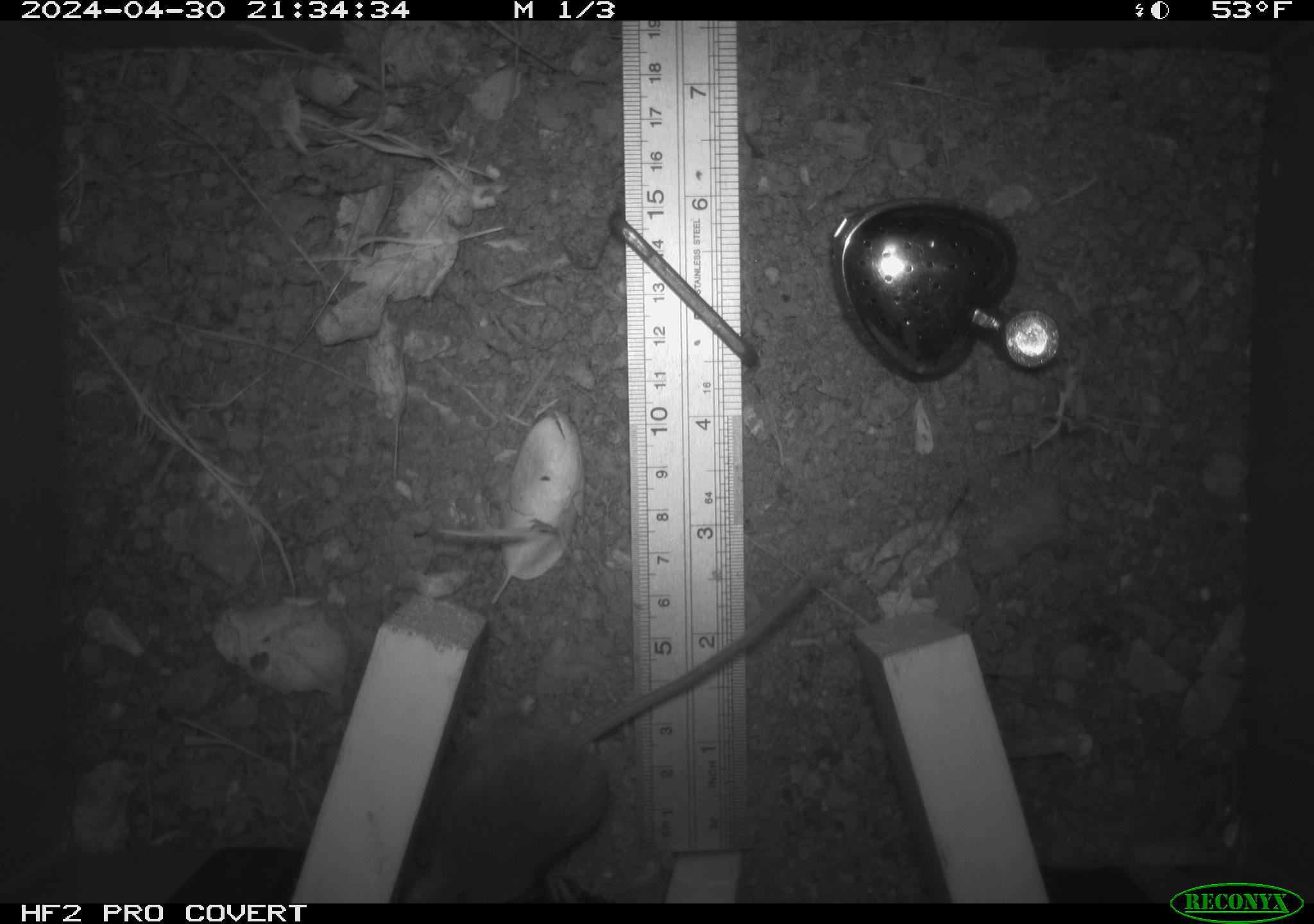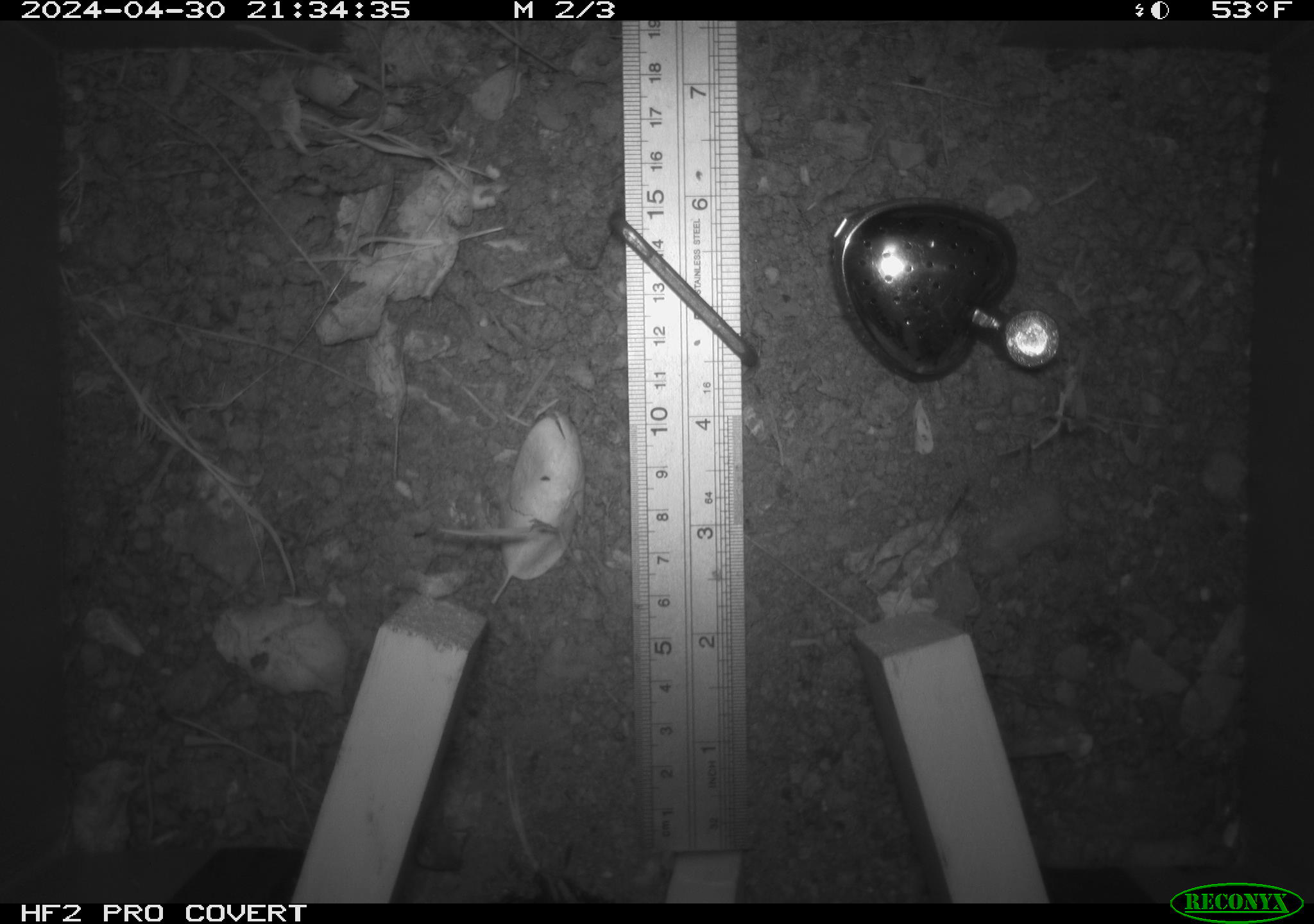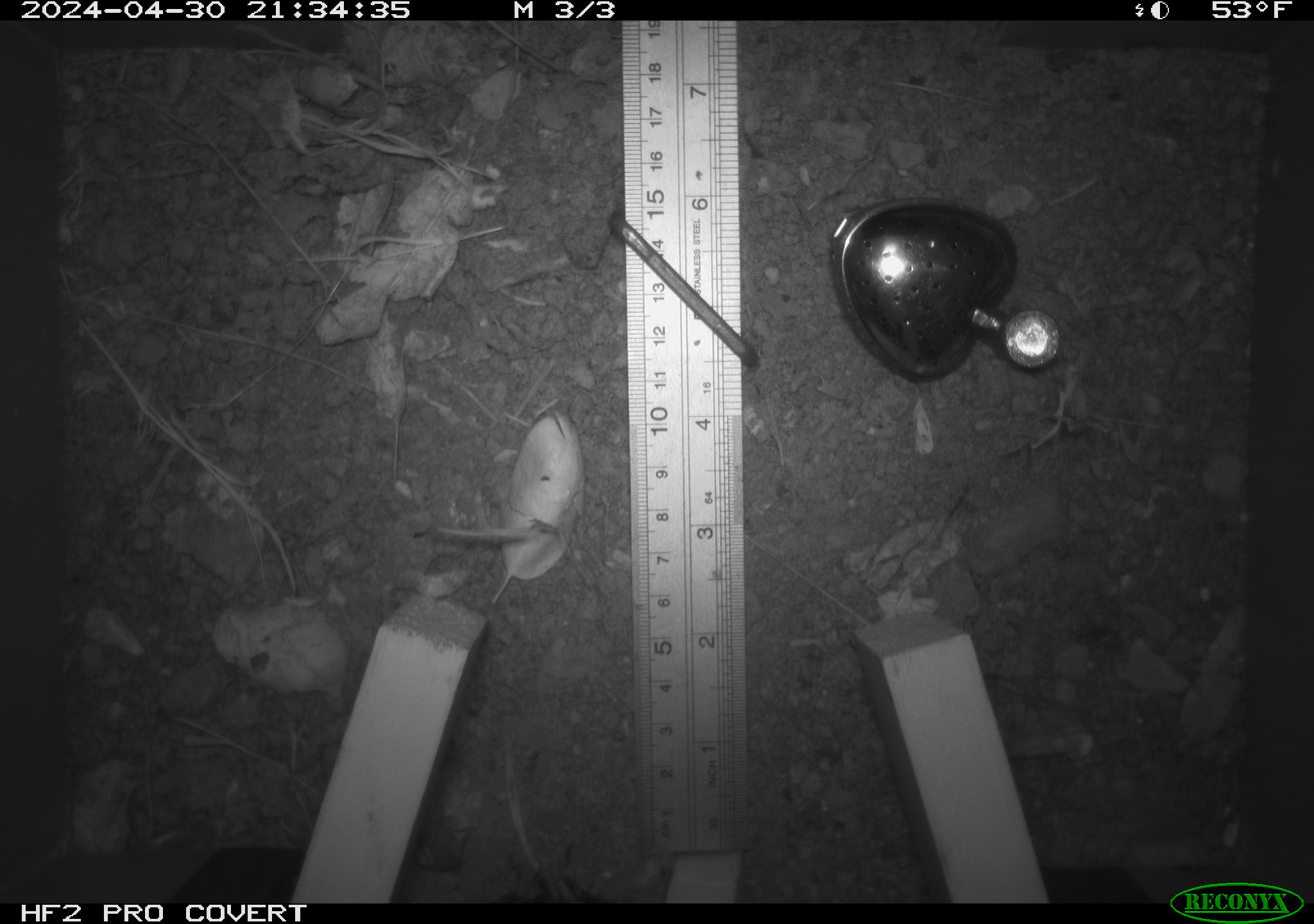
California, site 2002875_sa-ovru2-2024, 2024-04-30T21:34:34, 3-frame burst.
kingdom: Animalia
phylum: Chordata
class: Mammalia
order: Rodentia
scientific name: Rodentia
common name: rodent